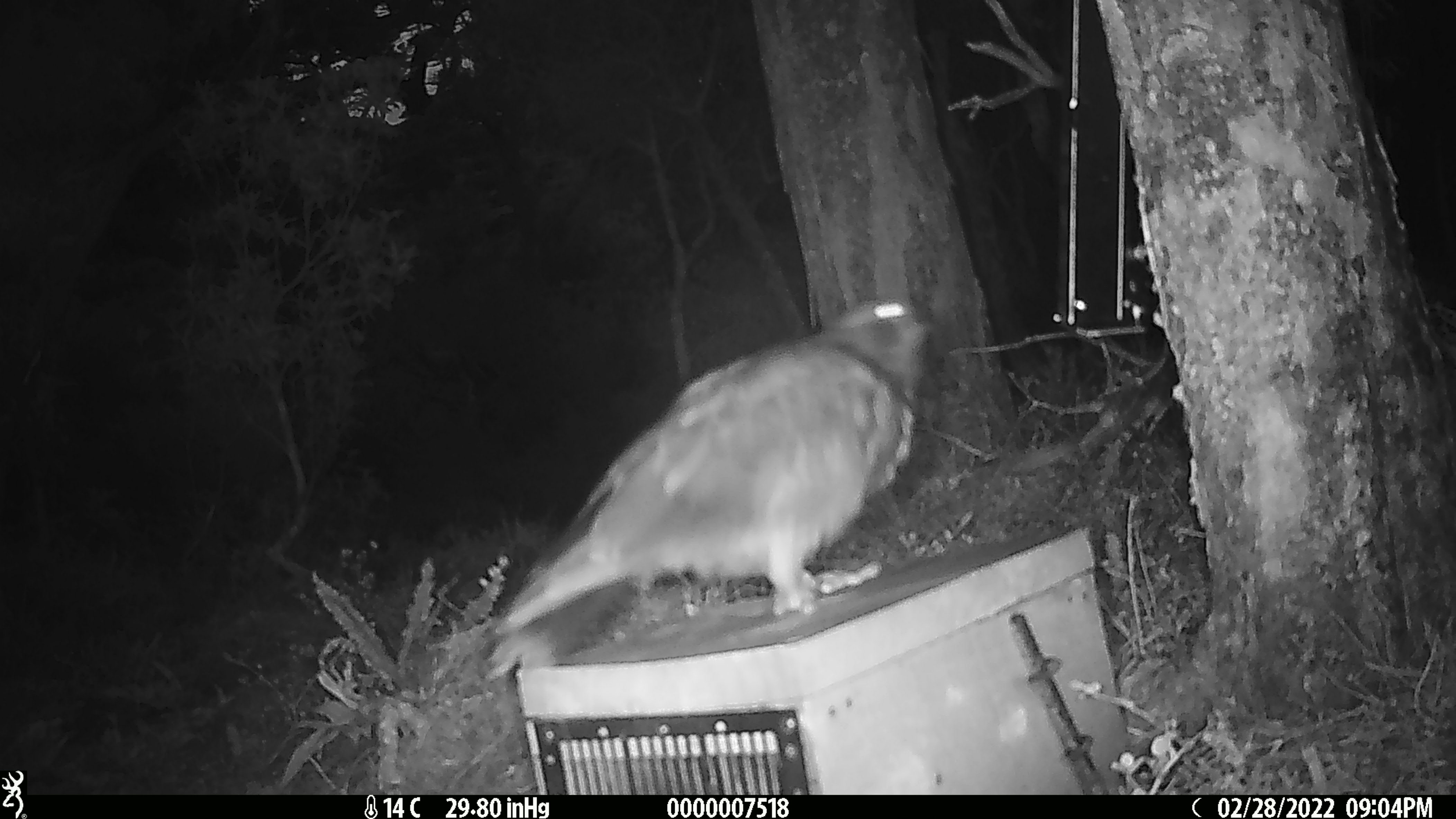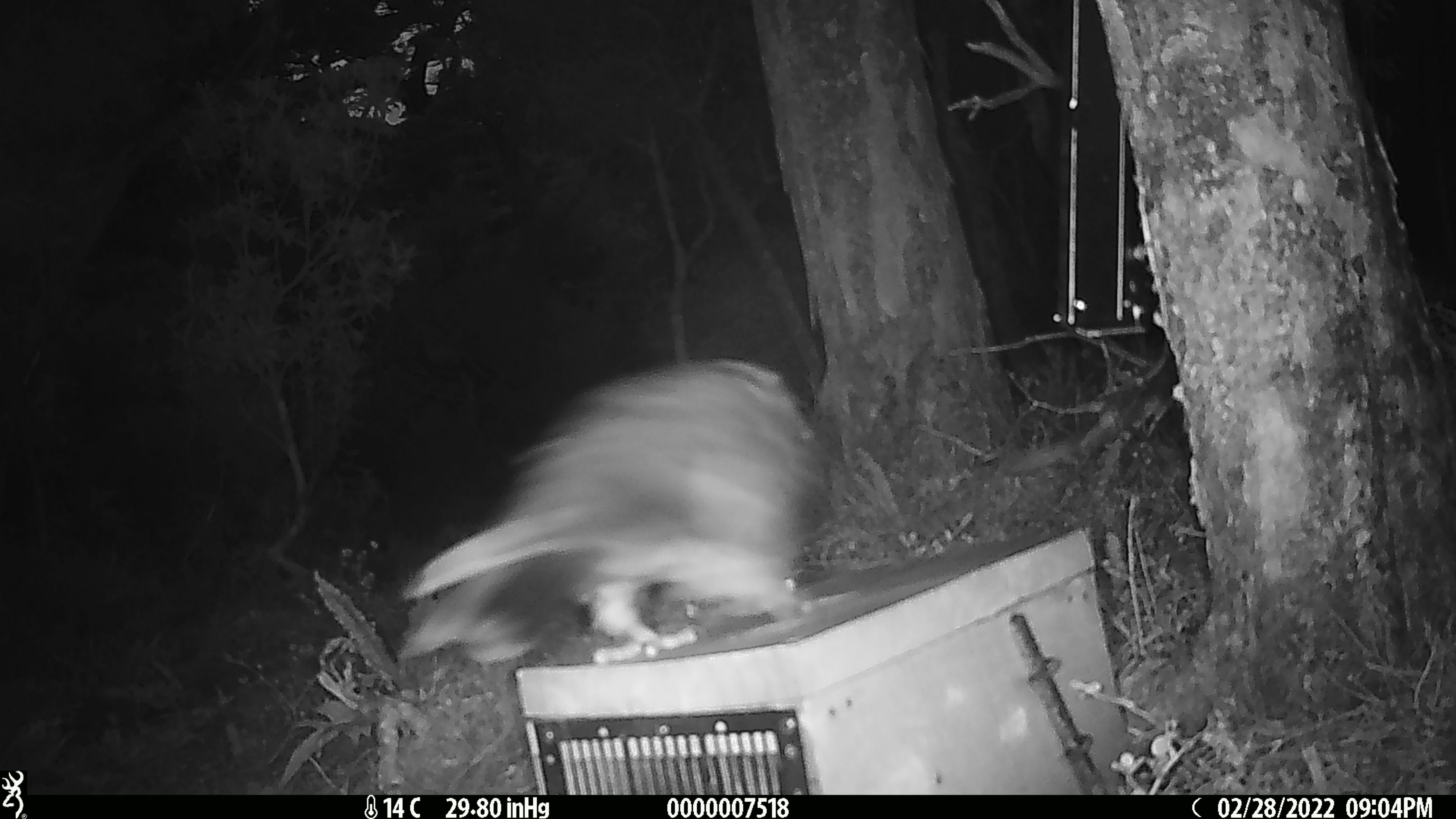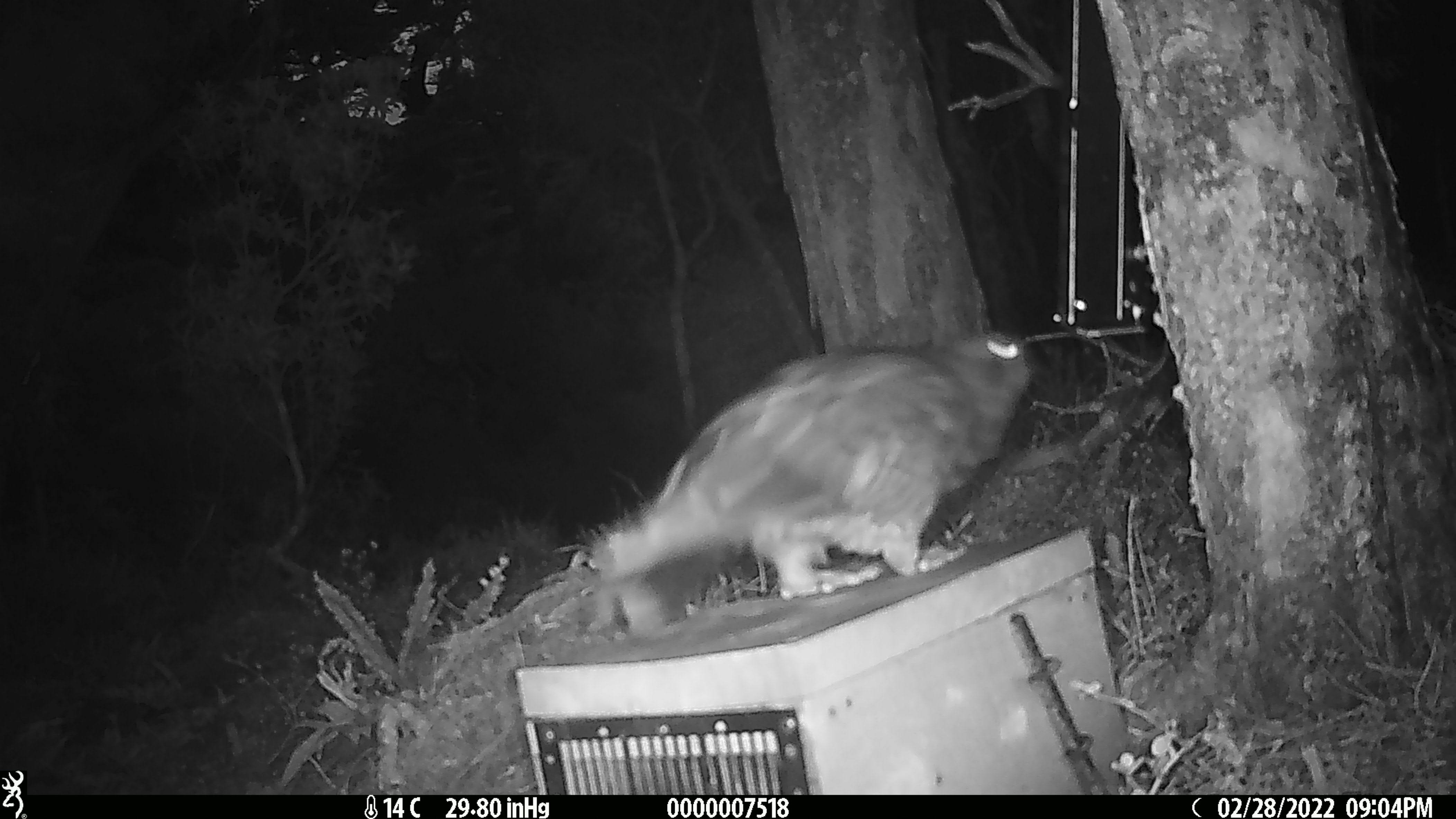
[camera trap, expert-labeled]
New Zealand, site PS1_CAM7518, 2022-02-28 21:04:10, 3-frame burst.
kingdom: Animalia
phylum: Chordata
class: Aves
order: Psittaciformes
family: Strigopidae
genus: Nestor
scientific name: Nestor notabilis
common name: kea